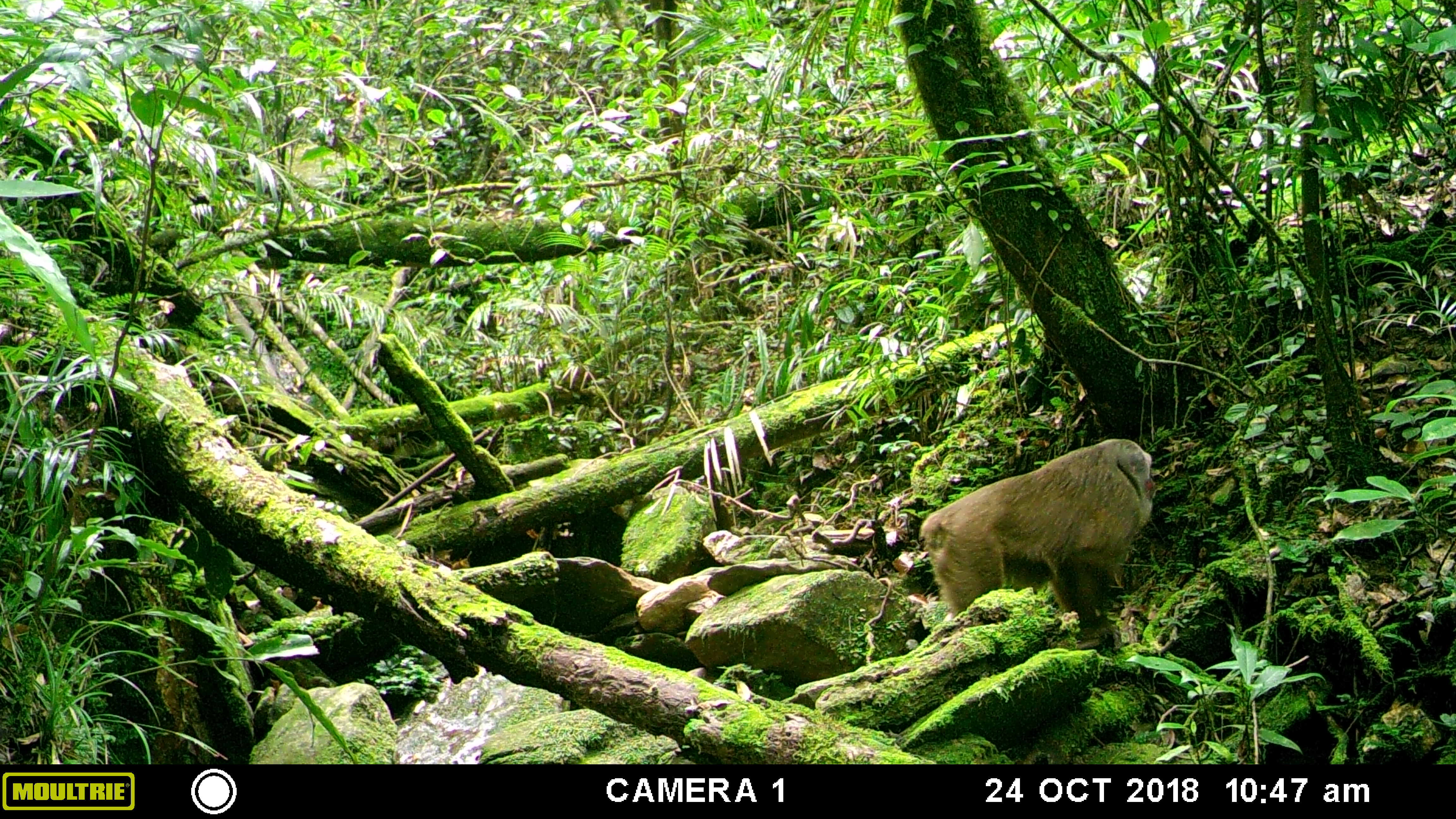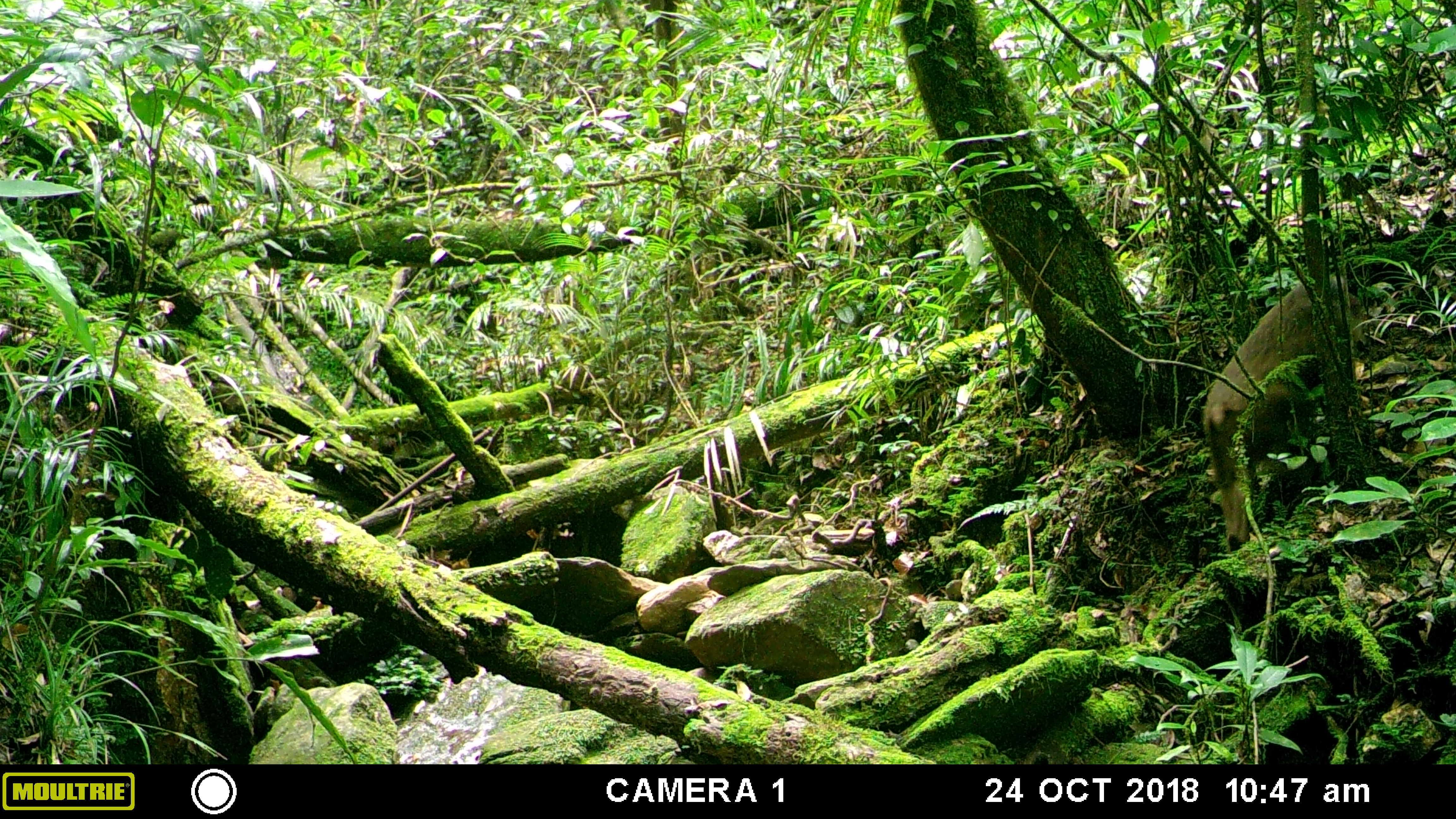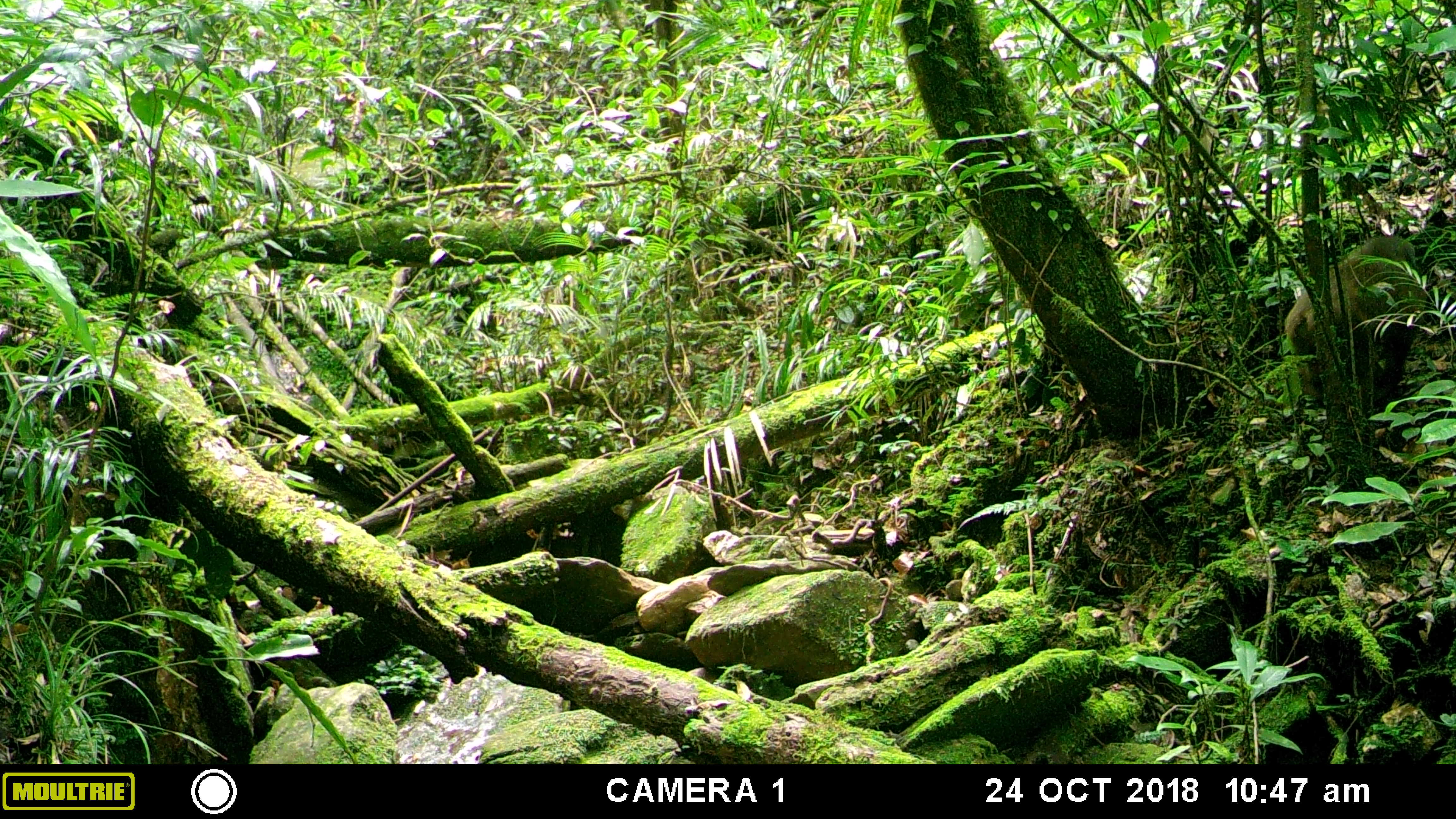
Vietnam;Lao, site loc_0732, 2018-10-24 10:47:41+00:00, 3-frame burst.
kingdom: Animalia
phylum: Chordata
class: Mammalia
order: Primates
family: Cercopithecidae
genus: Macaca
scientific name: Macaca arctoides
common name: stump-tailed macaque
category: stump tailed macaque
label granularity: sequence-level